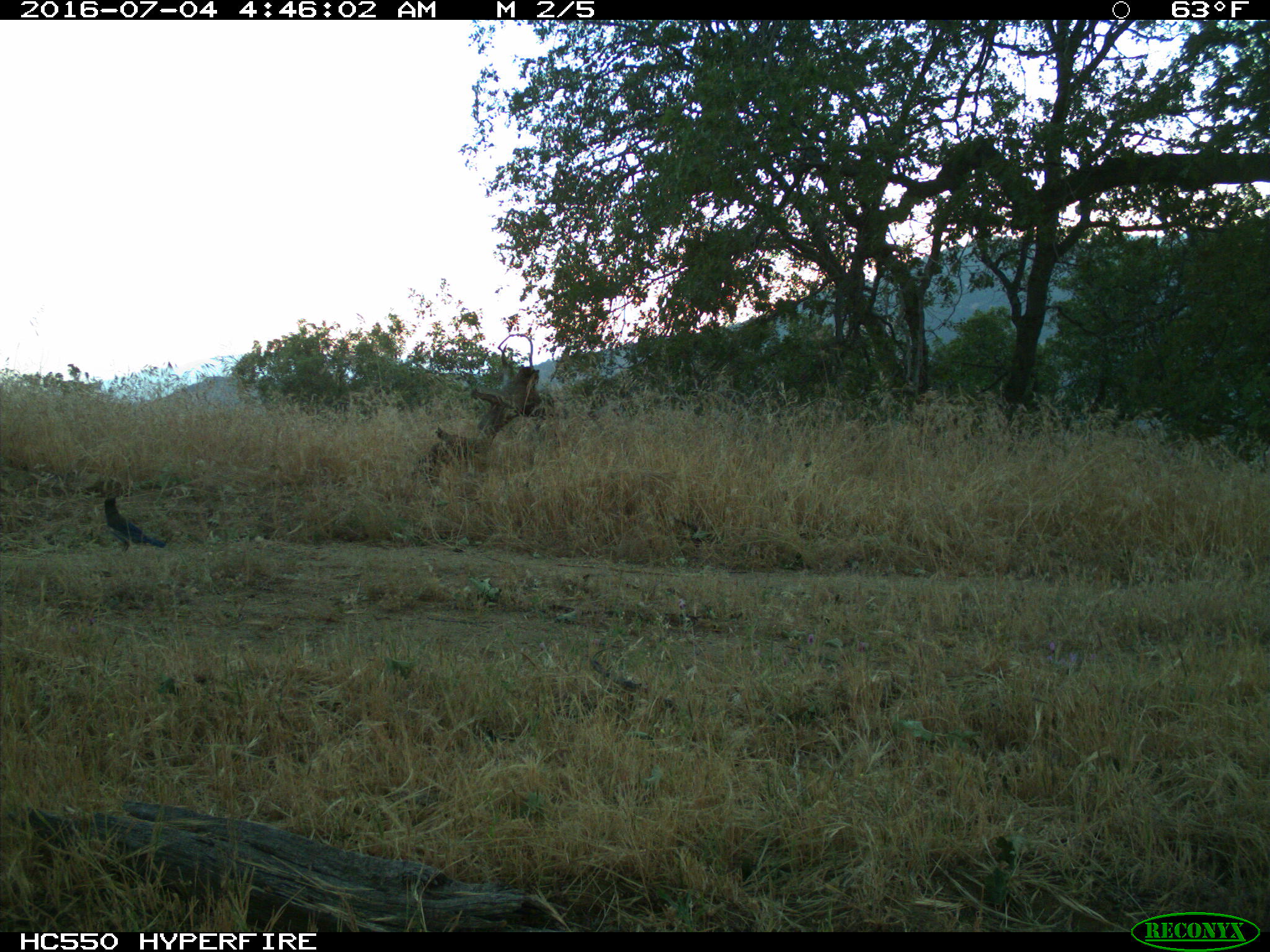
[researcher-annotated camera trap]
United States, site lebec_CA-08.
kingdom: Animalia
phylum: Chordata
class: Aves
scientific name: Aves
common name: birds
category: unidentified bird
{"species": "unidentified bird (birds) (Aves)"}